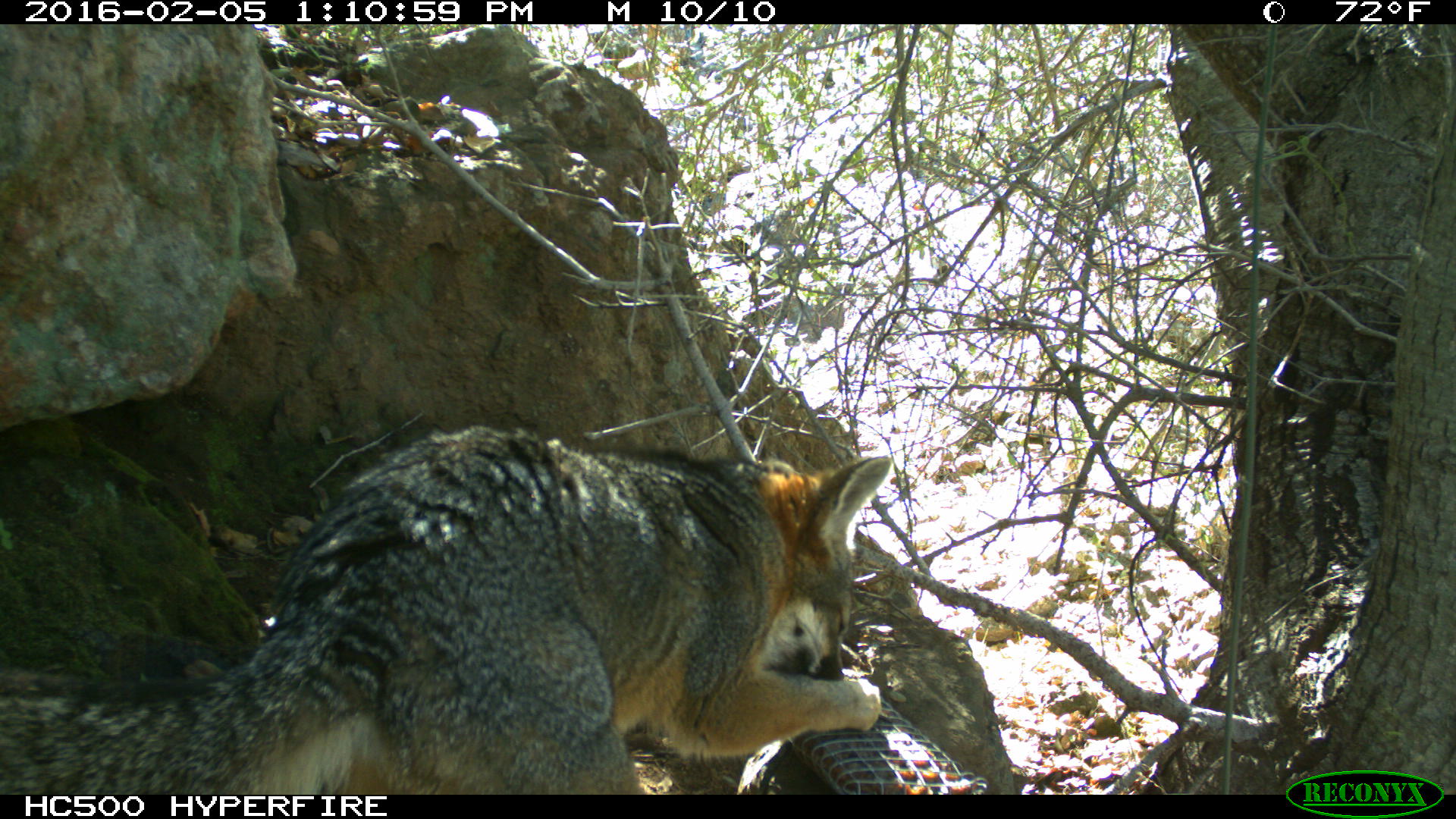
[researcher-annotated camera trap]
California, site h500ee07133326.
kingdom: Animalia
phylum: Chordata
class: Mammalia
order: Carnivora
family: Canidae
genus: Urocyon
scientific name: Urocyon littoralis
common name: island fox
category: fox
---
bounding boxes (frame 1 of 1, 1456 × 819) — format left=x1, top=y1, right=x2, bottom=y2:
fox: left=0, top=422, right=893, bottom=794